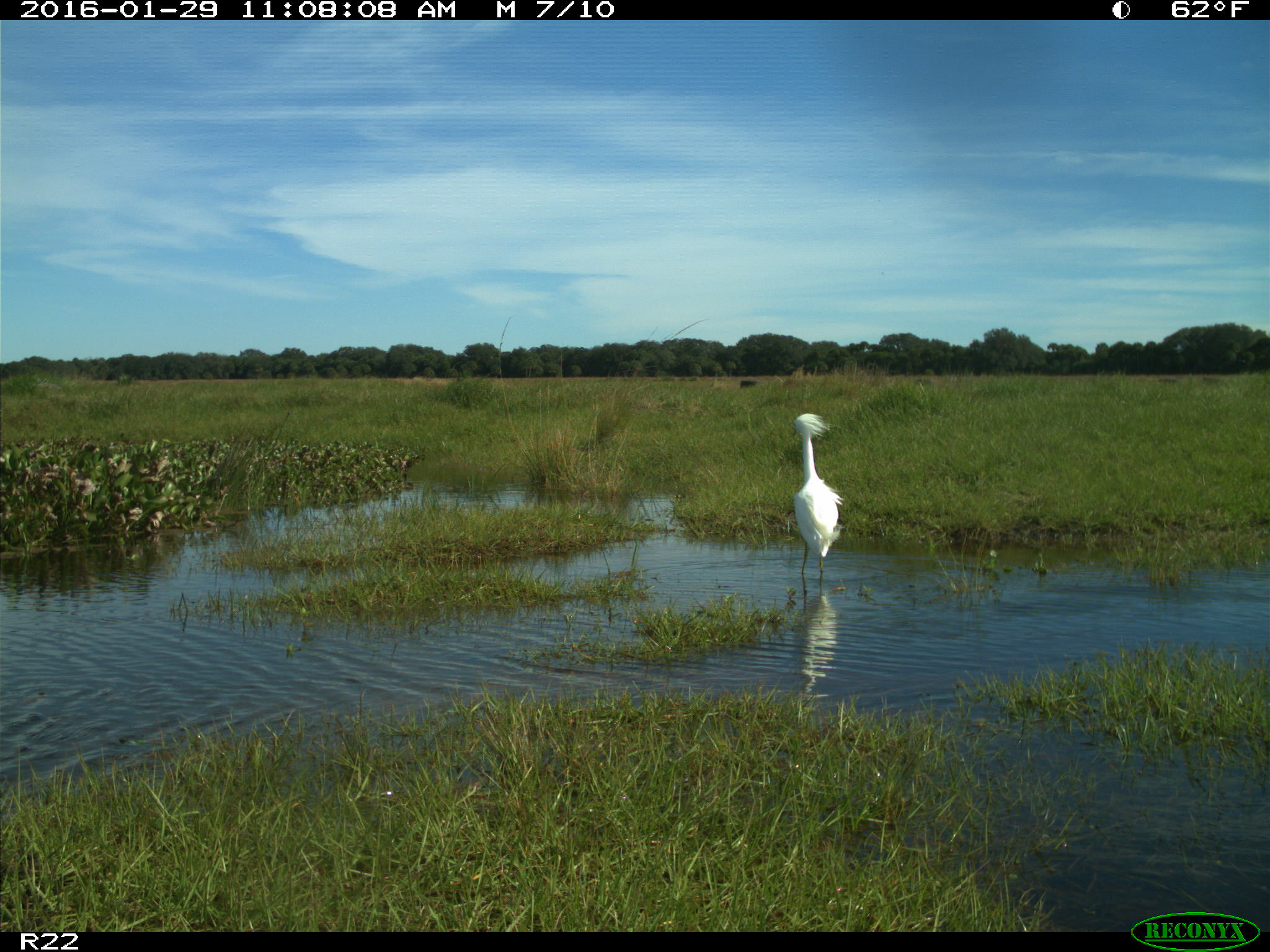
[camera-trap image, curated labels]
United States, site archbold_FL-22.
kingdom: Animalia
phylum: Chordata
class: Aves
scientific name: Aves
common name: birds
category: unidentified bird